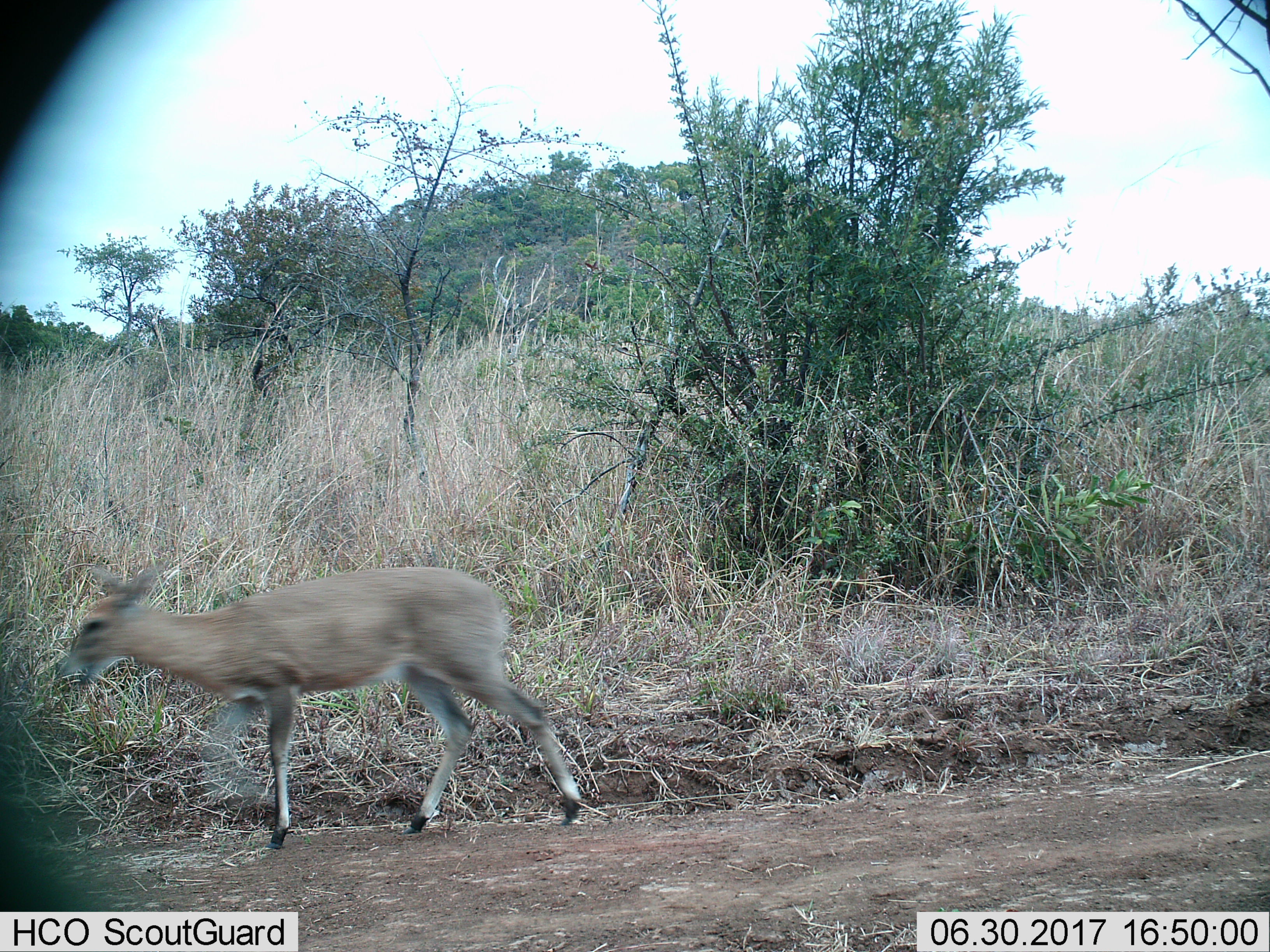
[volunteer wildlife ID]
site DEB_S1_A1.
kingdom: Animalia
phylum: Chordata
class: Mammalia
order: Artiodactyla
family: Bovidae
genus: Sylvicapra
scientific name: Sylvicapra grimmia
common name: common duiker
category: duikercommongrey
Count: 1.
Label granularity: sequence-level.